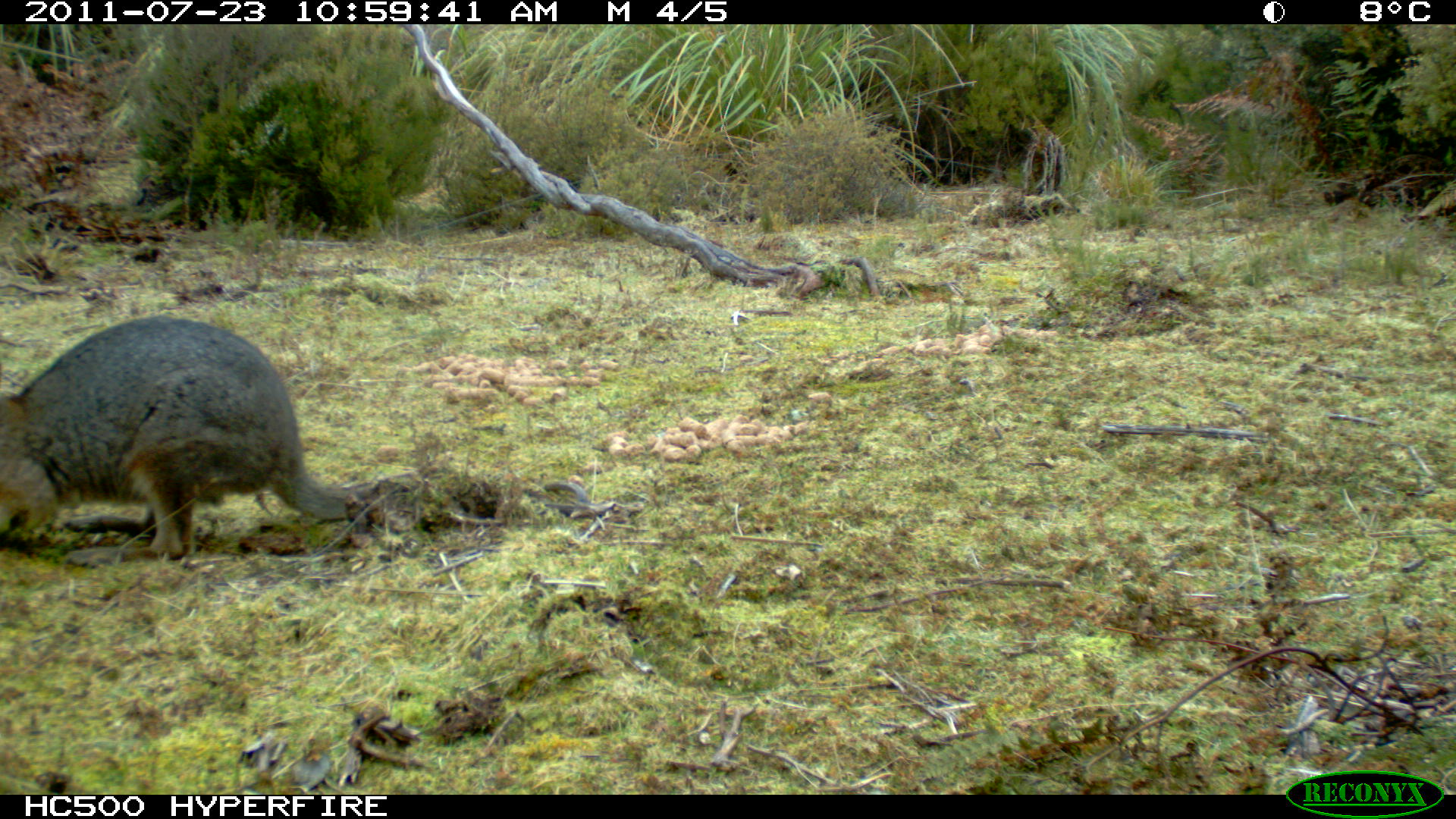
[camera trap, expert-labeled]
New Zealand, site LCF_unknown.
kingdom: Animalia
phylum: Chordata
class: Mammalia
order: Diprotodontia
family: Macropodidae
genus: Notamacropus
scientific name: Notamacropus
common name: wallaby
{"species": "wallaby (Notamacropus)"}